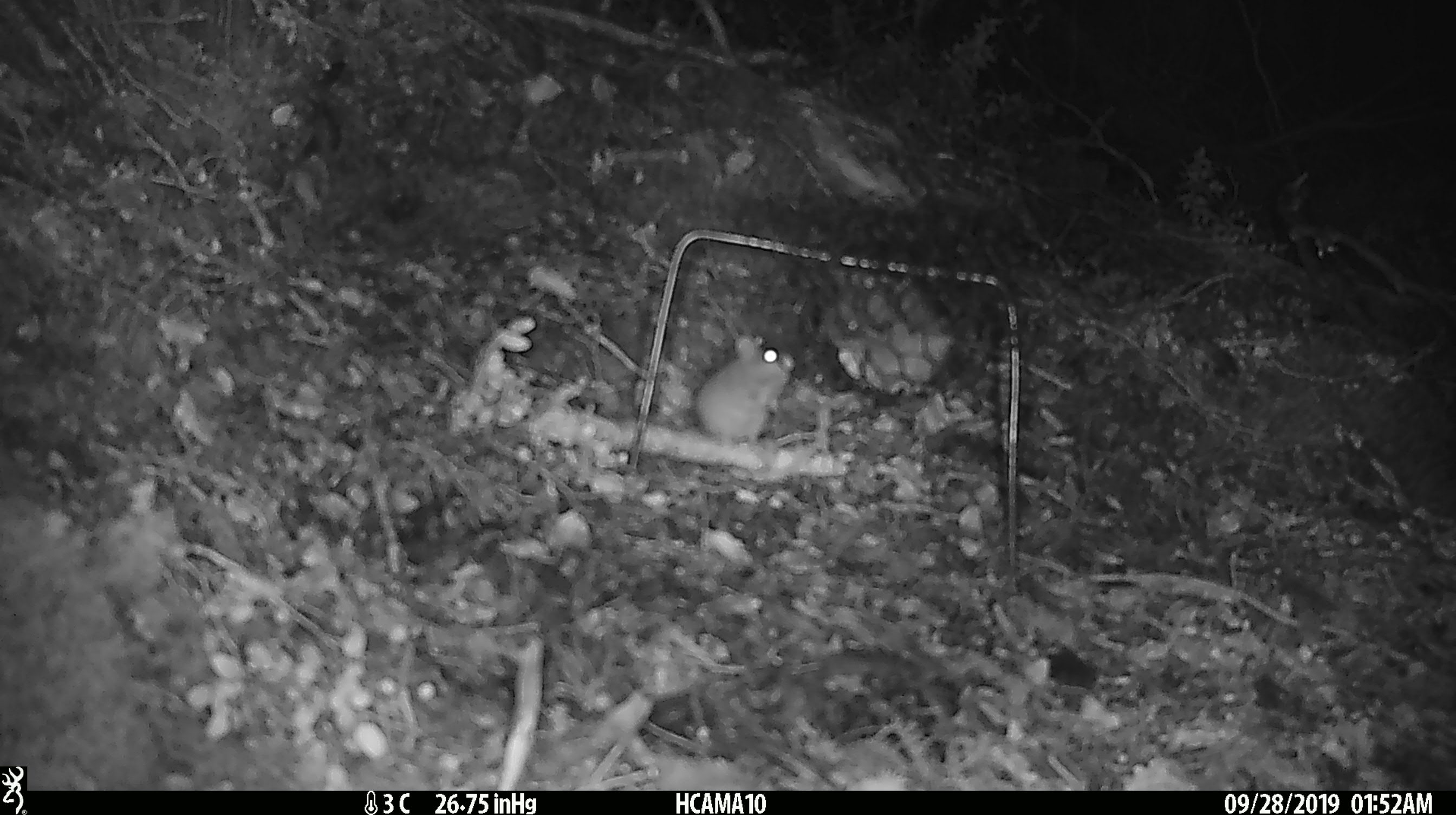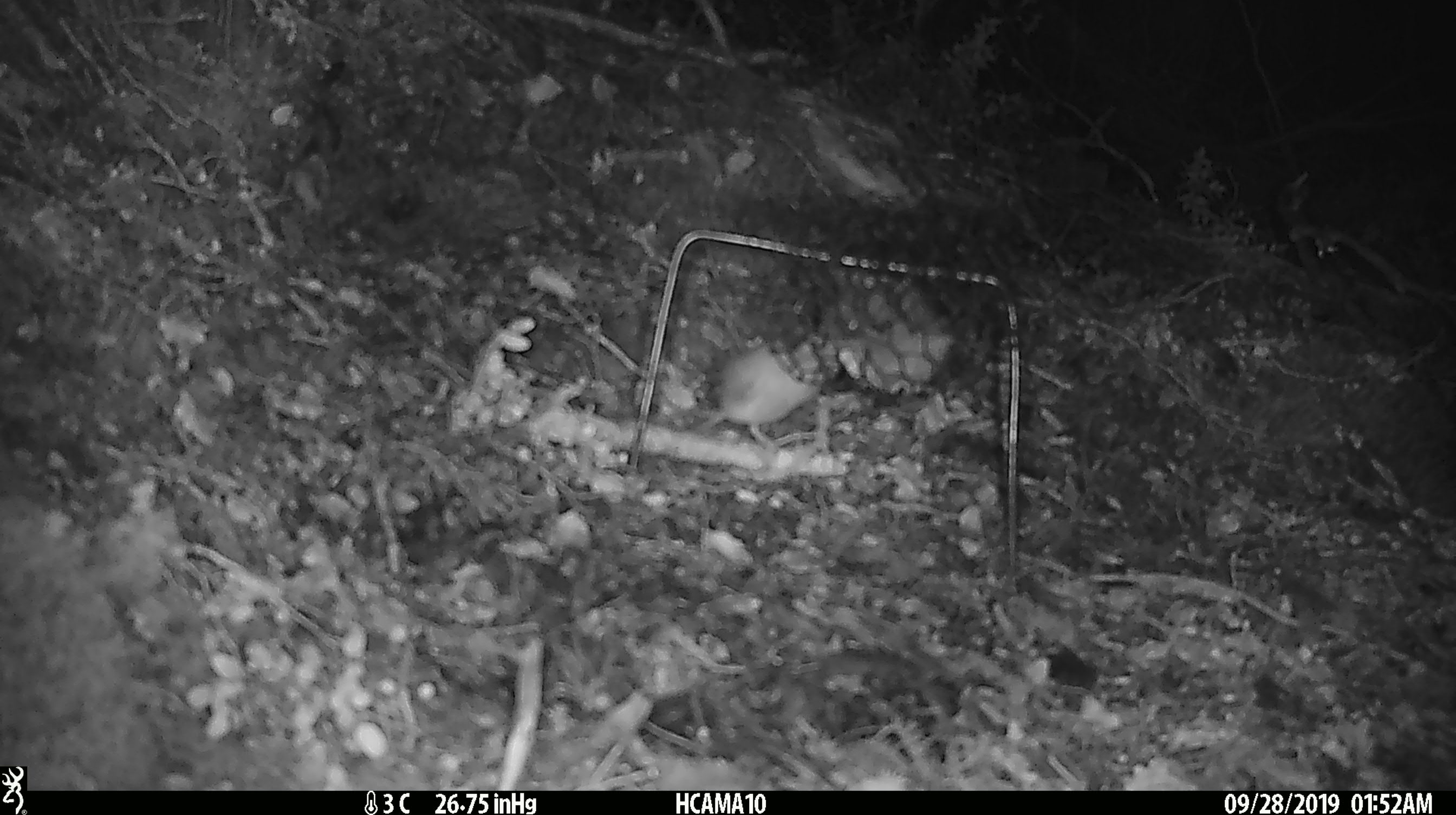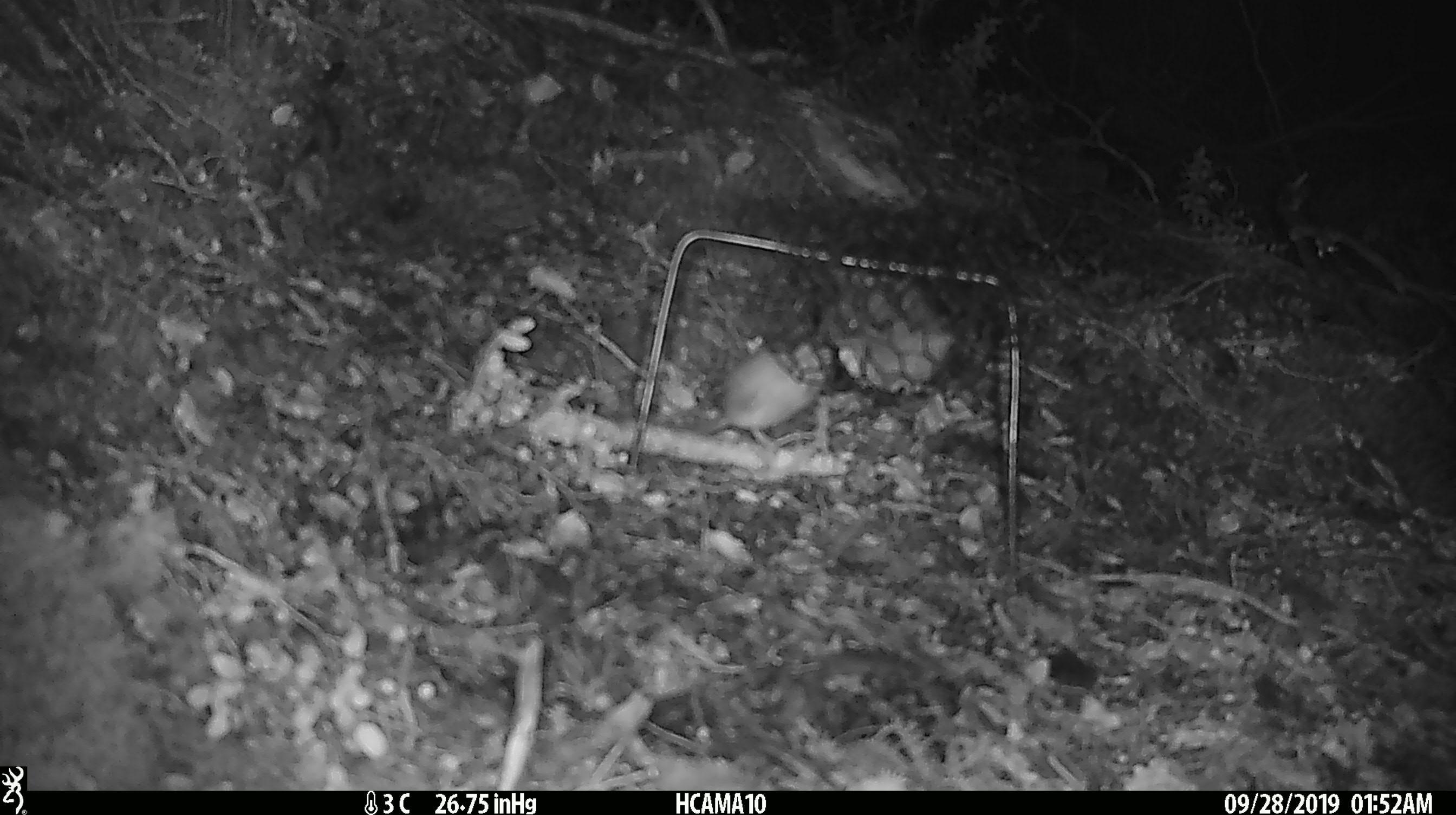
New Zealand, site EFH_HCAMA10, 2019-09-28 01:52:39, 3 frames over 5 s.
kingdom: Animalia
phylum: Chordata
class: Mammalia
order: Rodentia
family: Muridae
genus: Mus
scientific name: Mus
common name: mouse